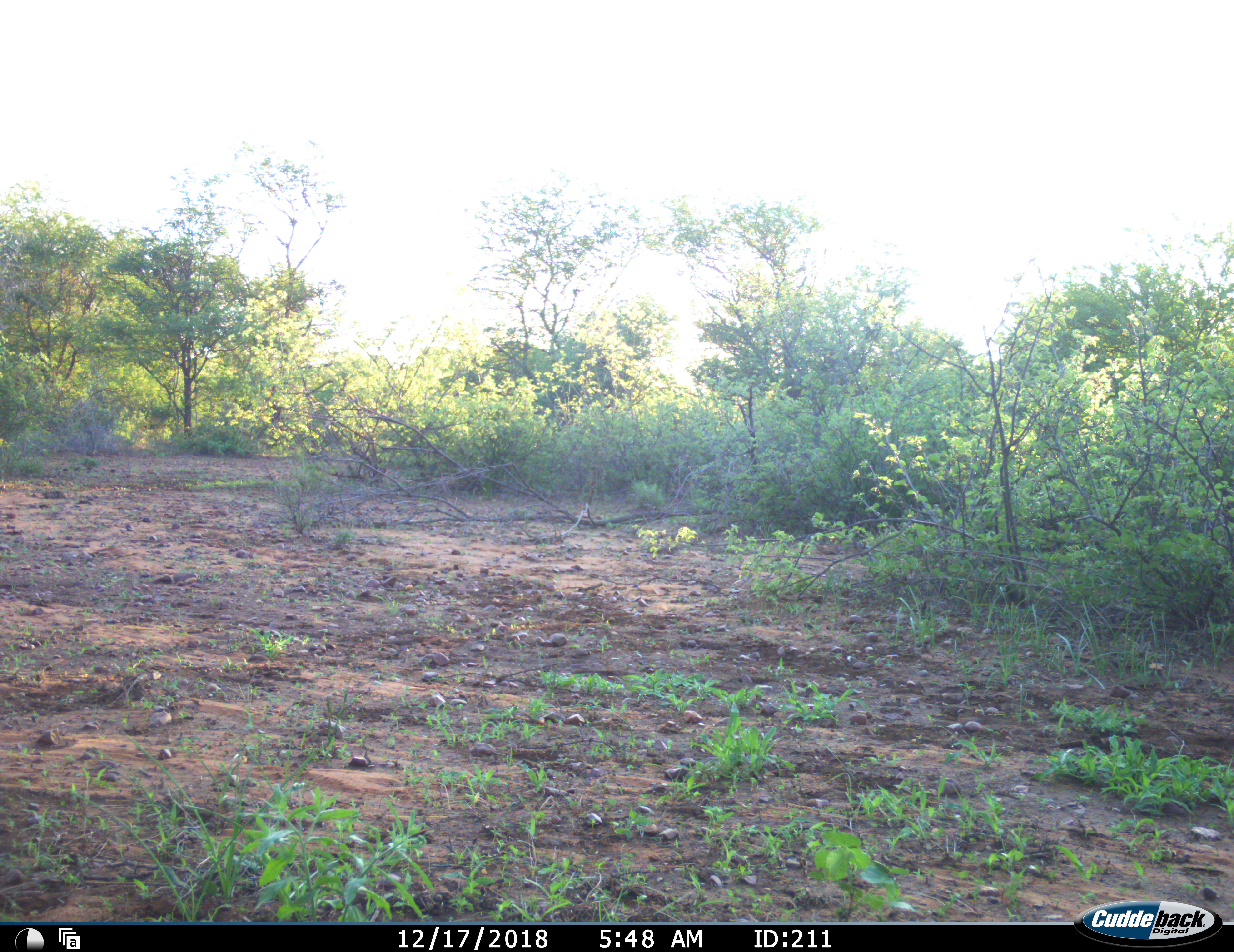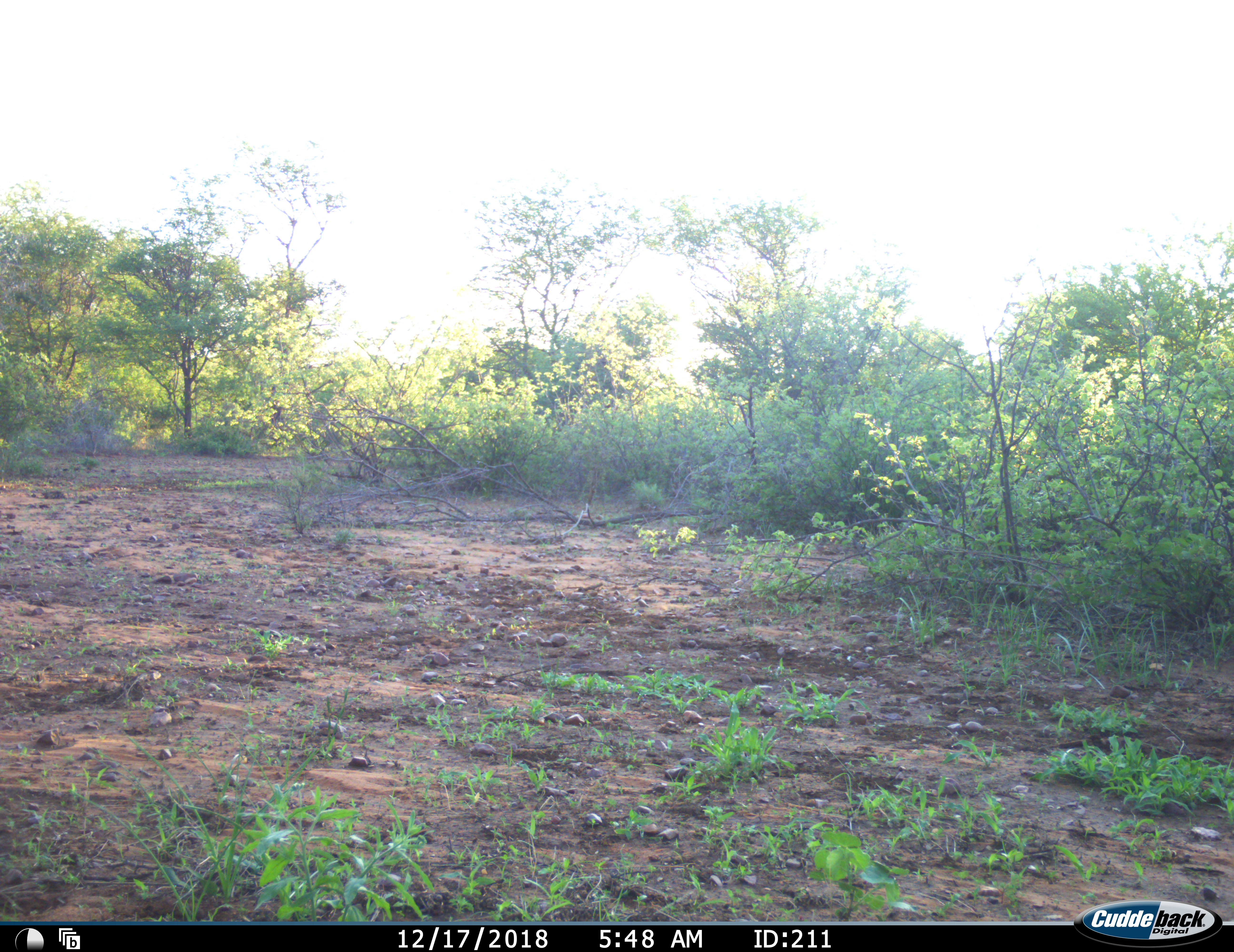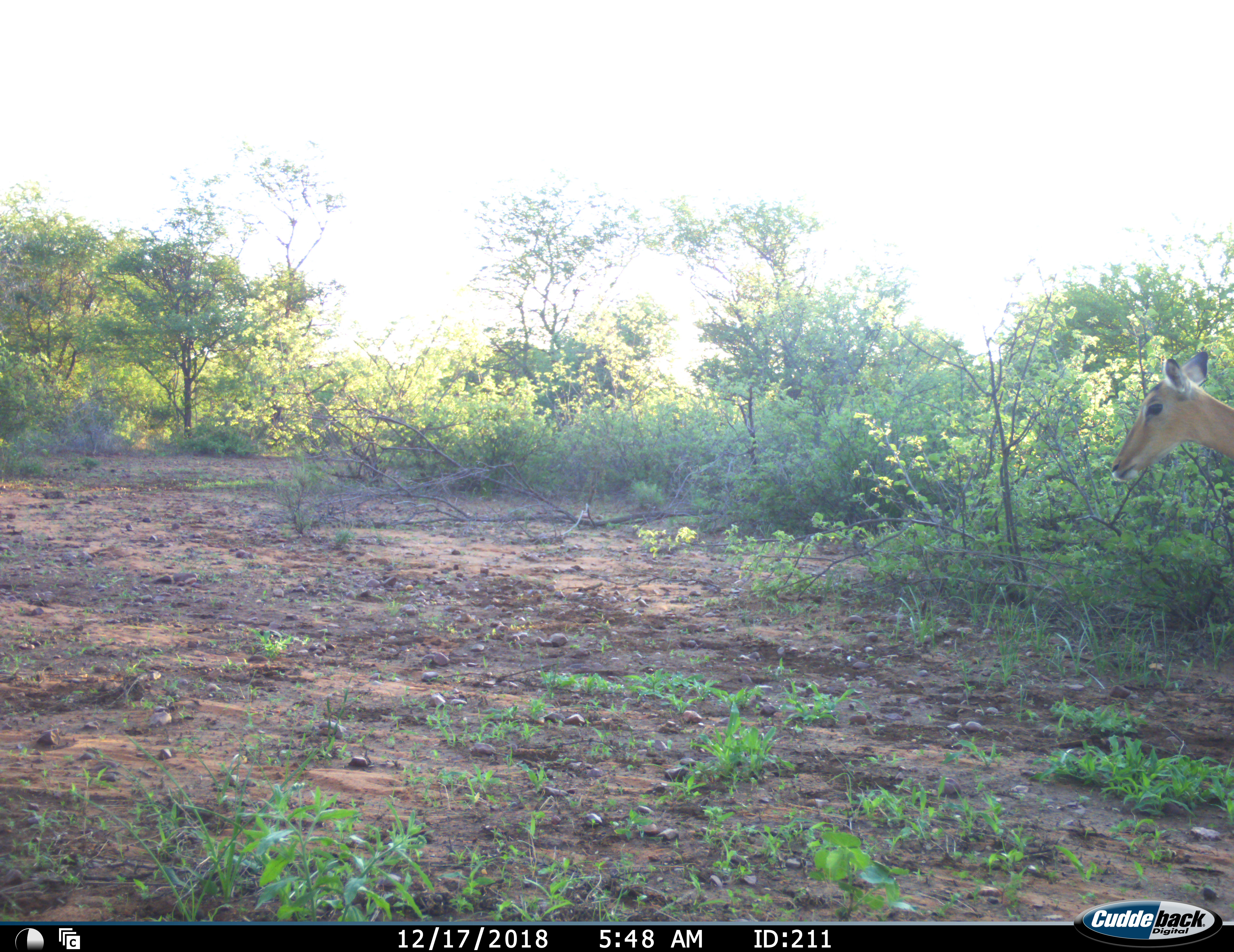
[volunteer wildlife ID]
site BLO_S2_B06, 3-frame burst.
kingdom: Animalia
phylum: Chordata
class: Mammalia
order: Artiodactyla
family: Bovidae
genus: Aepyceros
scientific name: Aepyceros melampus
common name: impala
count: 1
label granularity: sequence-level